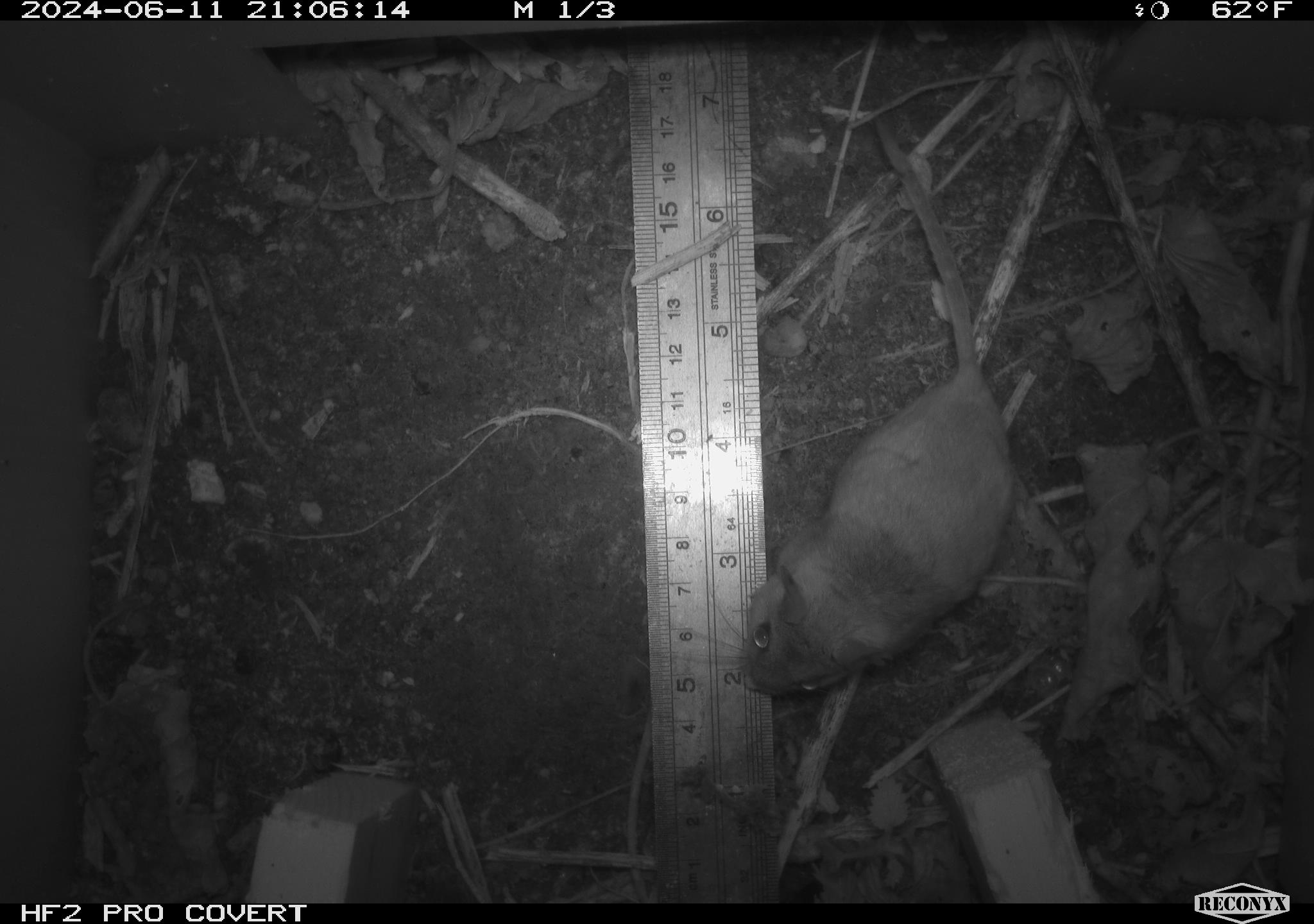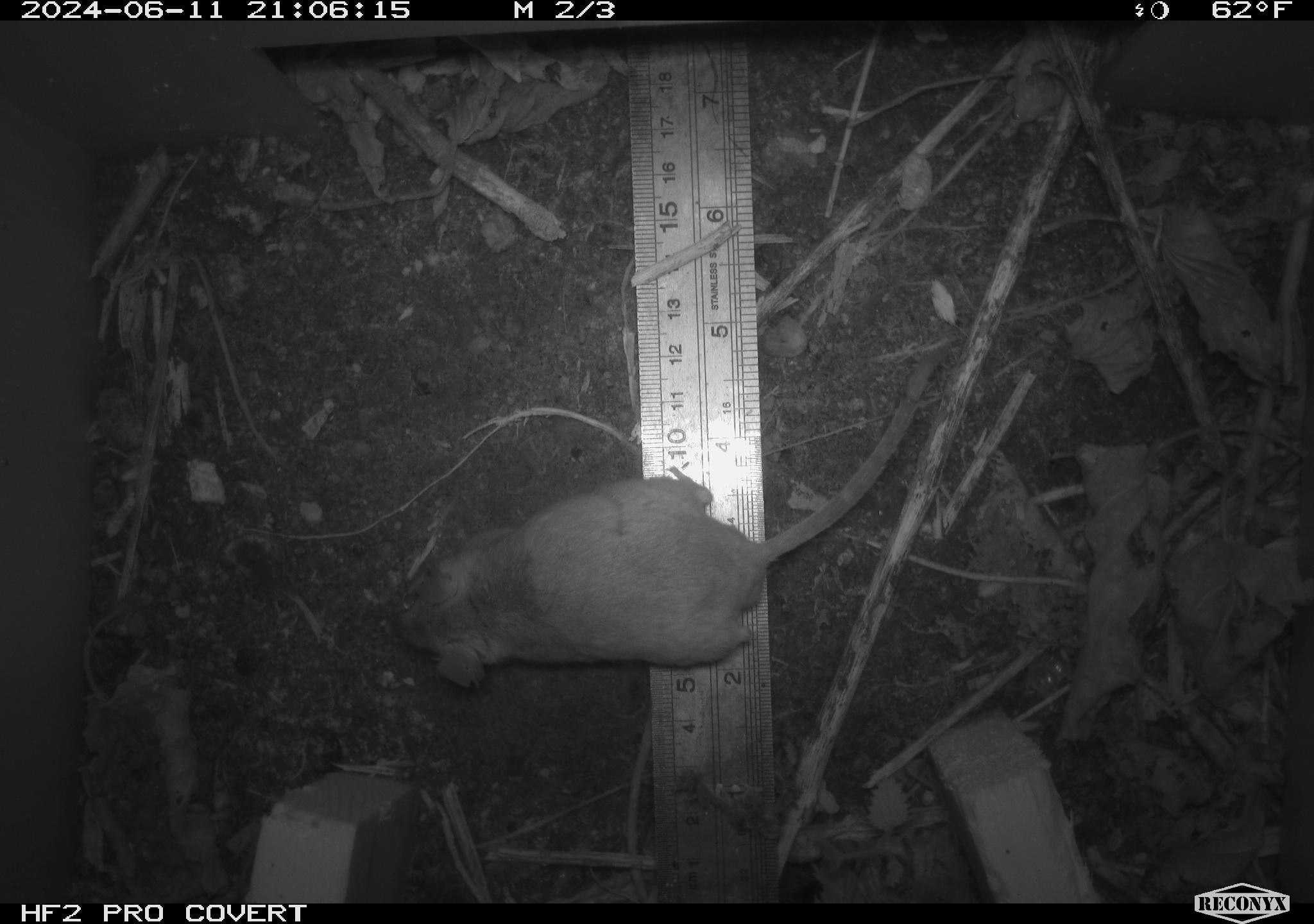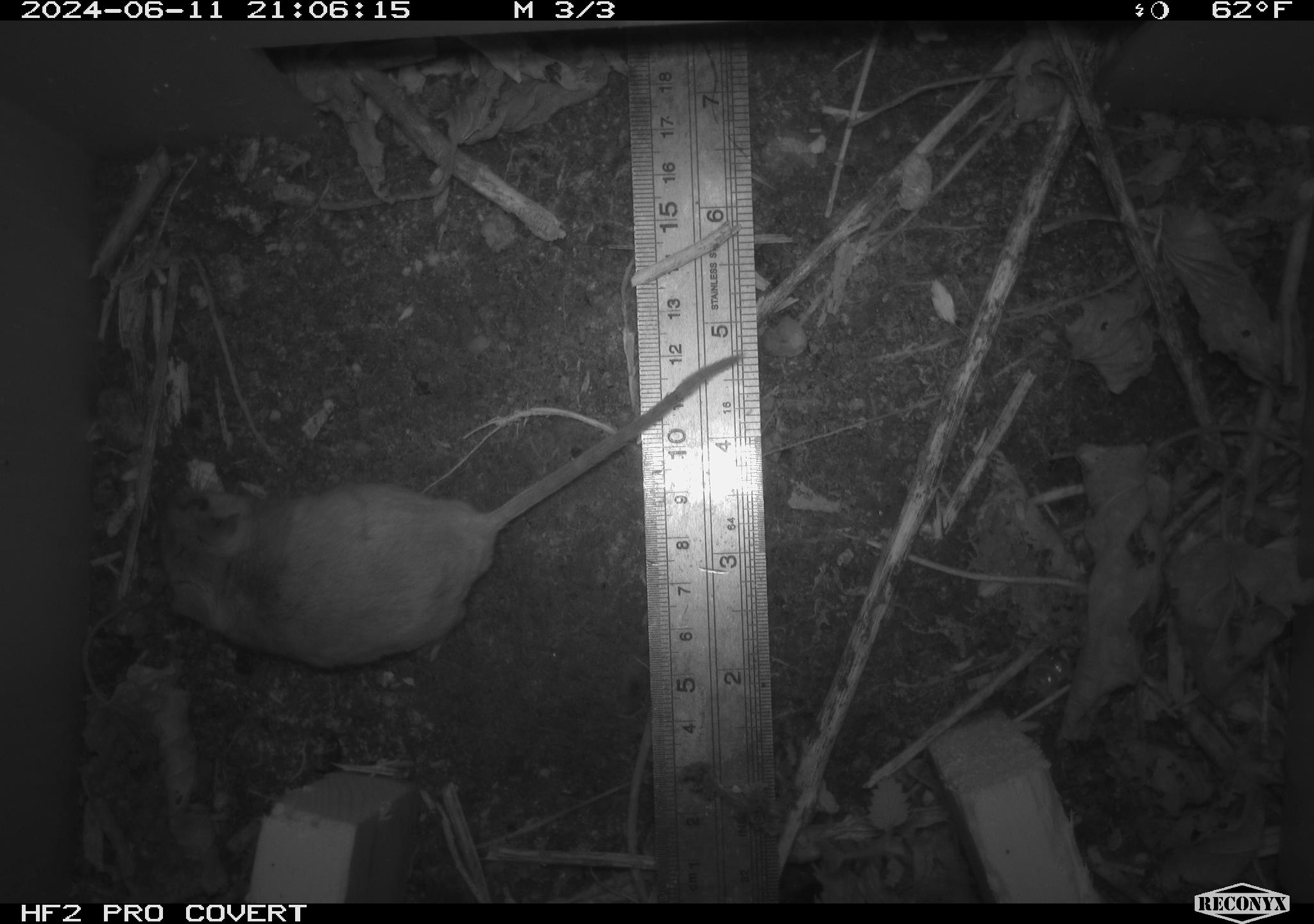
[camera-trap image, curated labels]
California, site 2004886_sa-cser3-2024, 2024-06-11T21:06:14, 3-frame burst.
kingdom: Animalia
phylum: Chordata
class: Mammalia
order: Rodentia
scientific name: Rodentia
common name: rodent